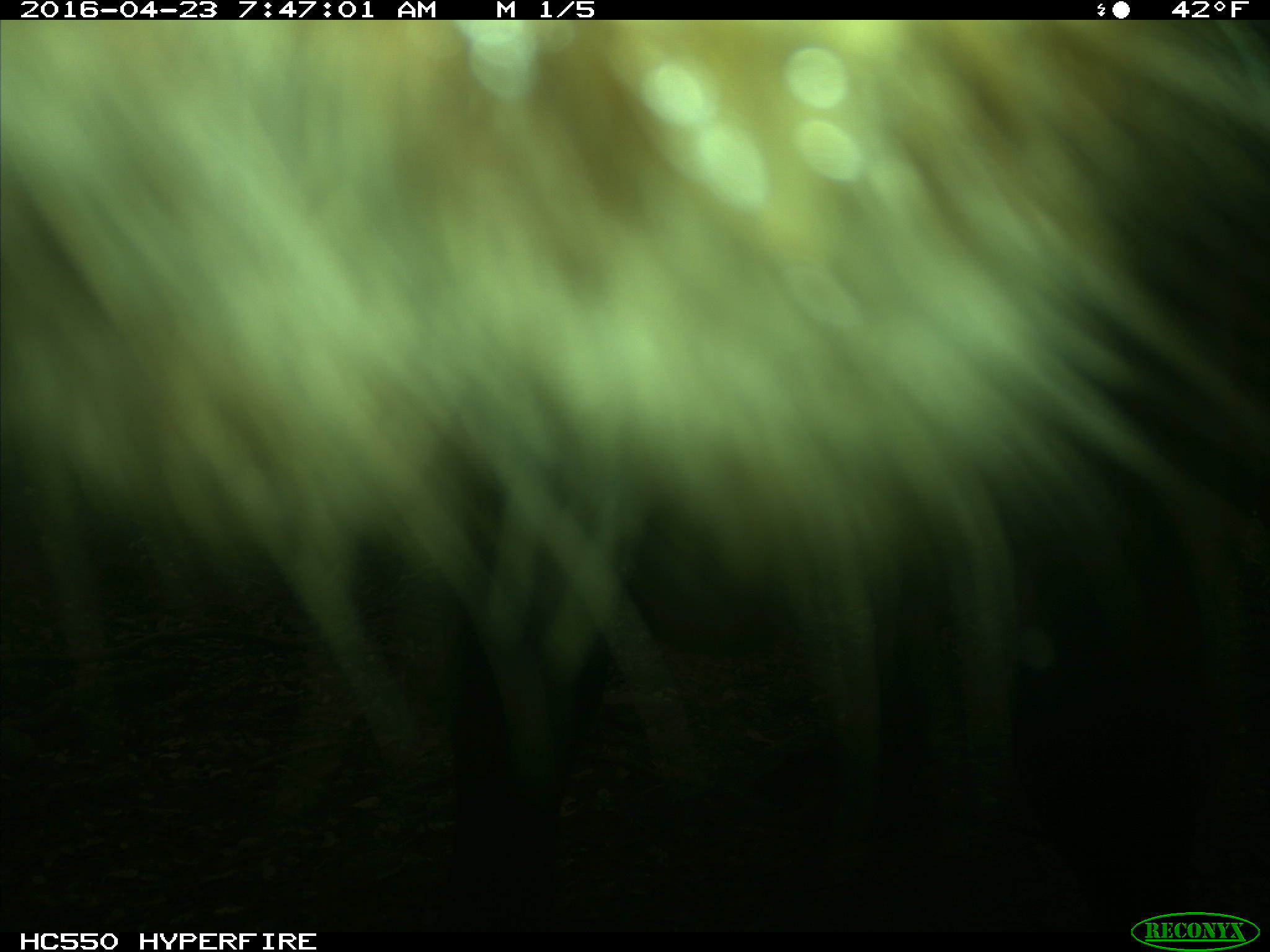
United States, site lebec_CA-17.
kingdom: Animalia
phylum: Chordata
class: Mammalia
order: Artiodactyla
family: Bovidae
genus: Bos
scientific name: Bos taurus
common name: domestic cow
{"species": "Bos taurus (domestic cow)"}